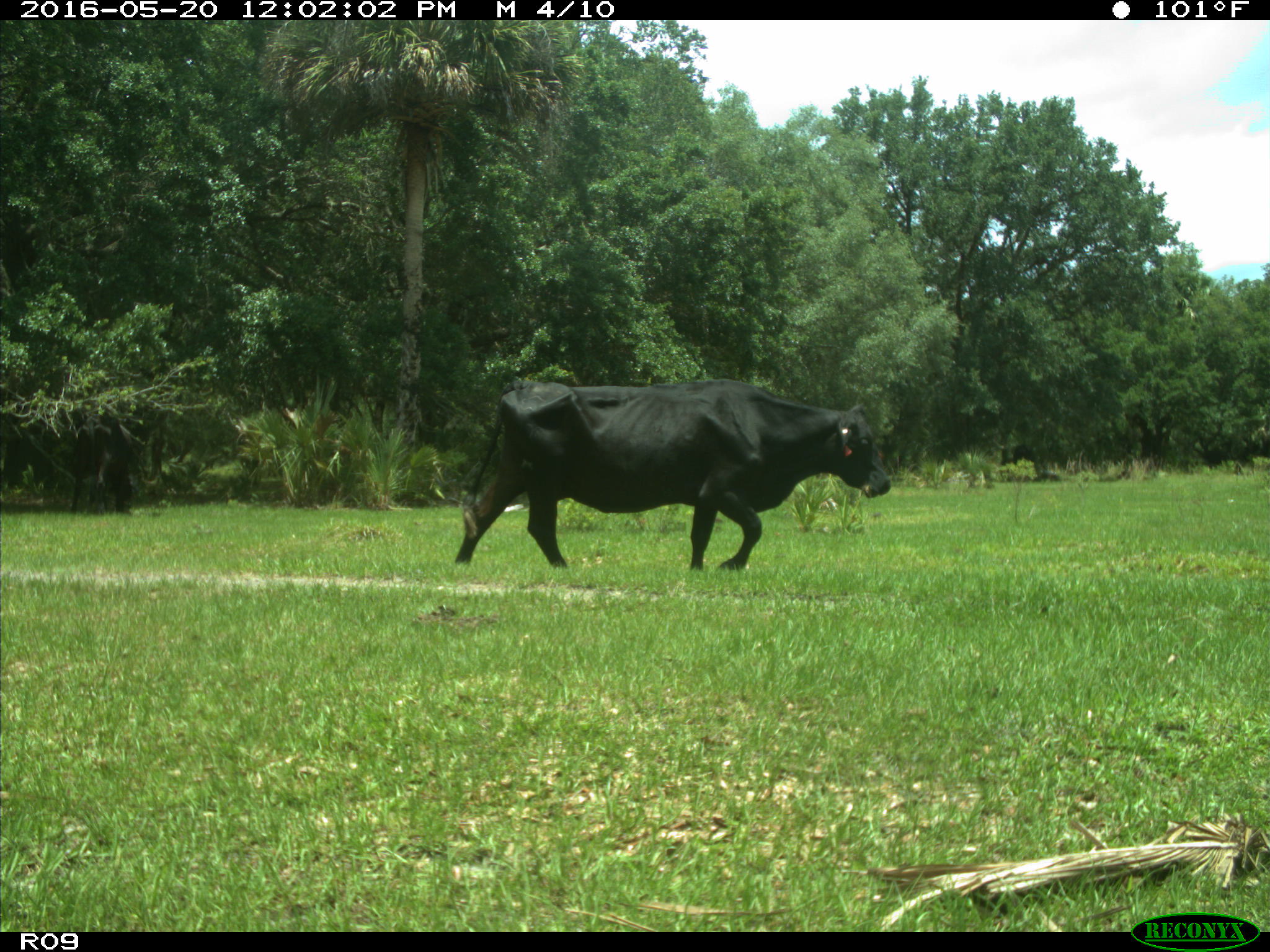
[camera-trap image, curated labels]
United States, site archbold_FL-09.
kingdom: Animalia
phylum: Chordata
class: Mammalia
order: Artiodactyla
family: Bovidae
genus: Bos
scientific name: Bos taurus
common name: domestic cow